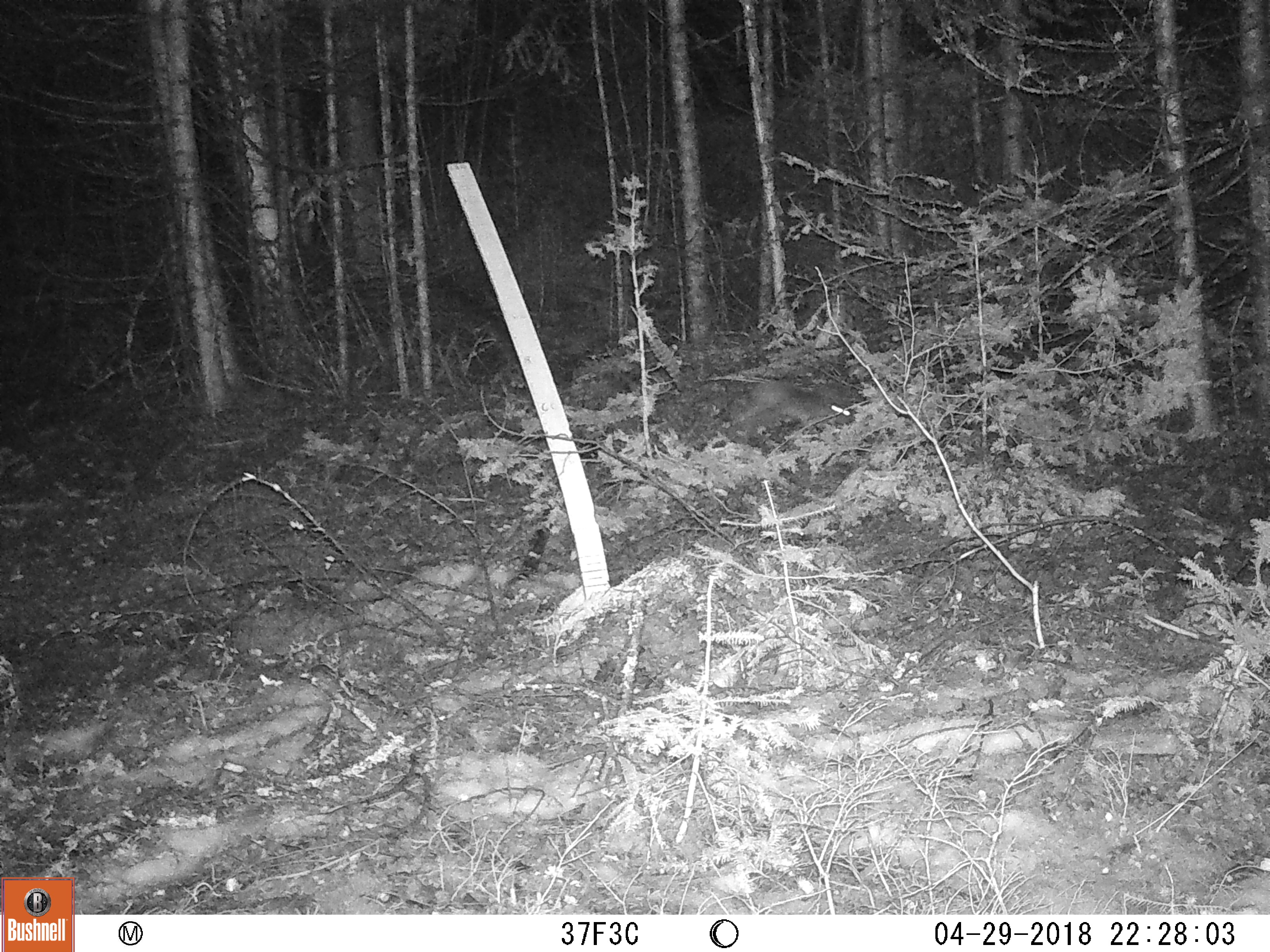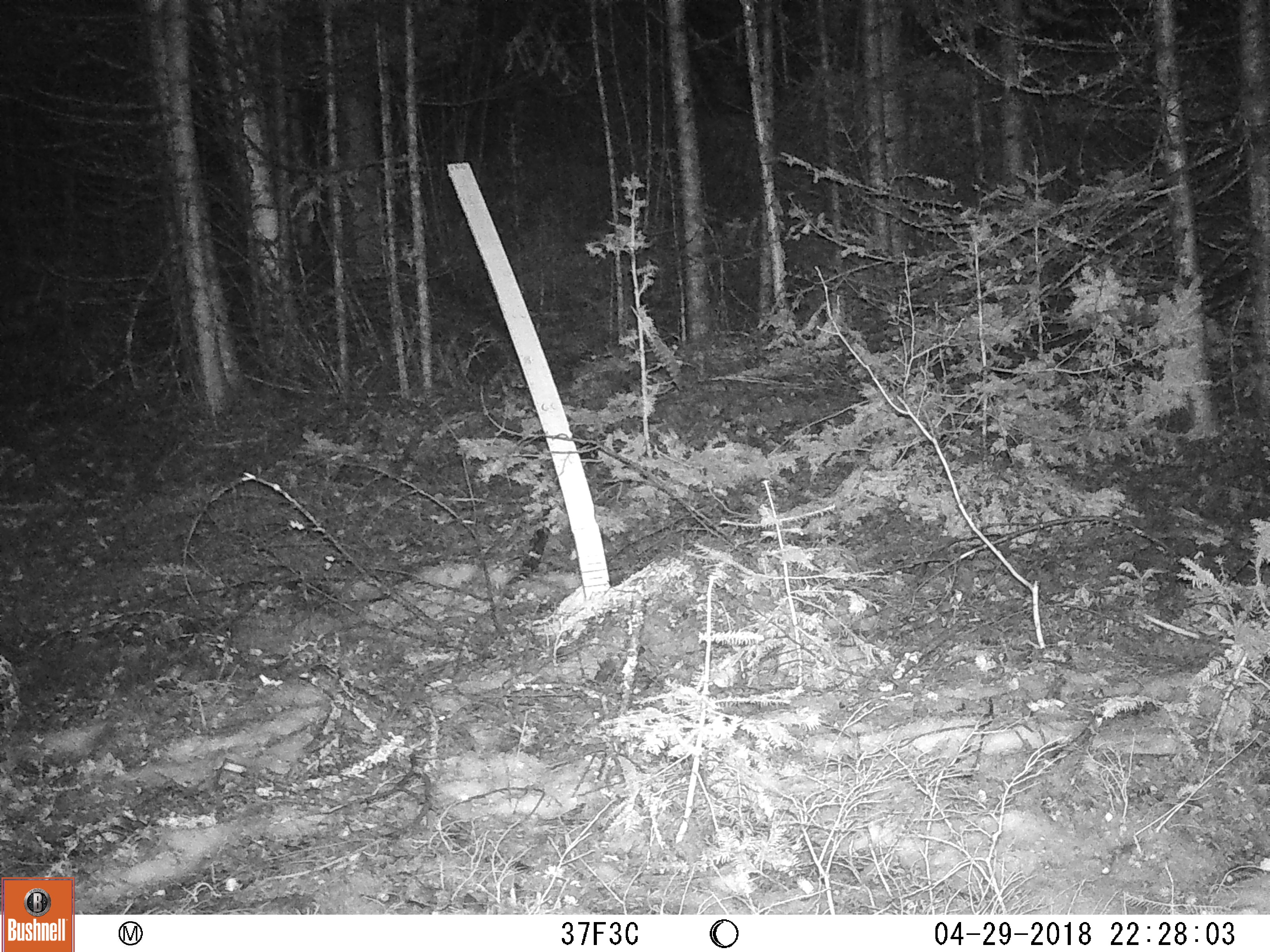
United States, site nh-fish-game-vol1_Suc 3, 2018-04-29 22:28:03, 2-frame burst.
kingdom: Animalia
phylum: Chordata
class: Mammalia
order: Lagomorpha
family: Leporidae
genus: Lepus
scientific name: Lepus americanus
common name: snowshoe hare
Snowshoe hare (Lepus americanus).